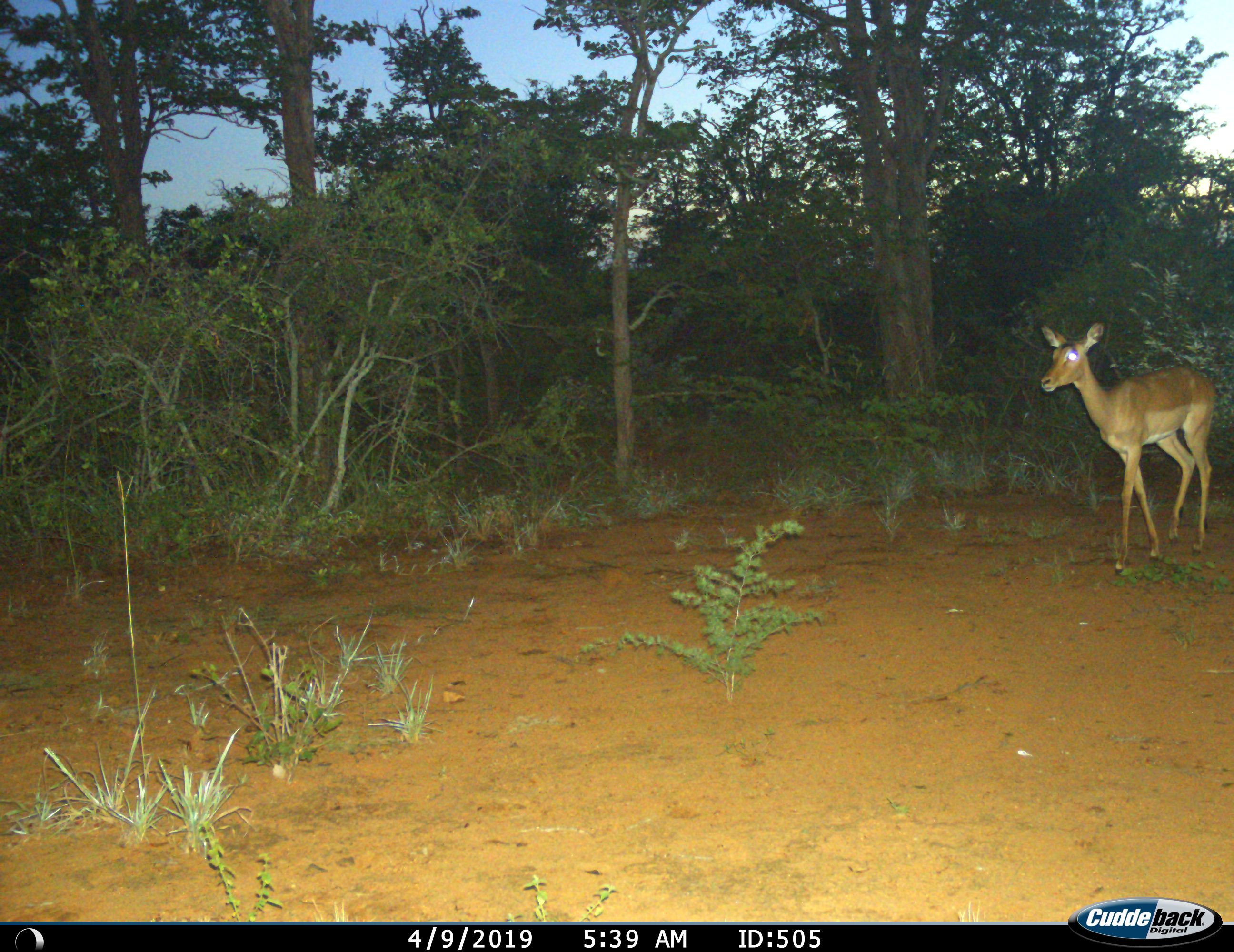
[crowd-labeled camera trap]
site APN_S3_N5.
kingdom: Animalia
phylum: Chordata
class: Mammalia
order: Artiodactyla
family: Bovidae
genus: Aepyceros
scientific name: Aepyceros melampus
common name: impala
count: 1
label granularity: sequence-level